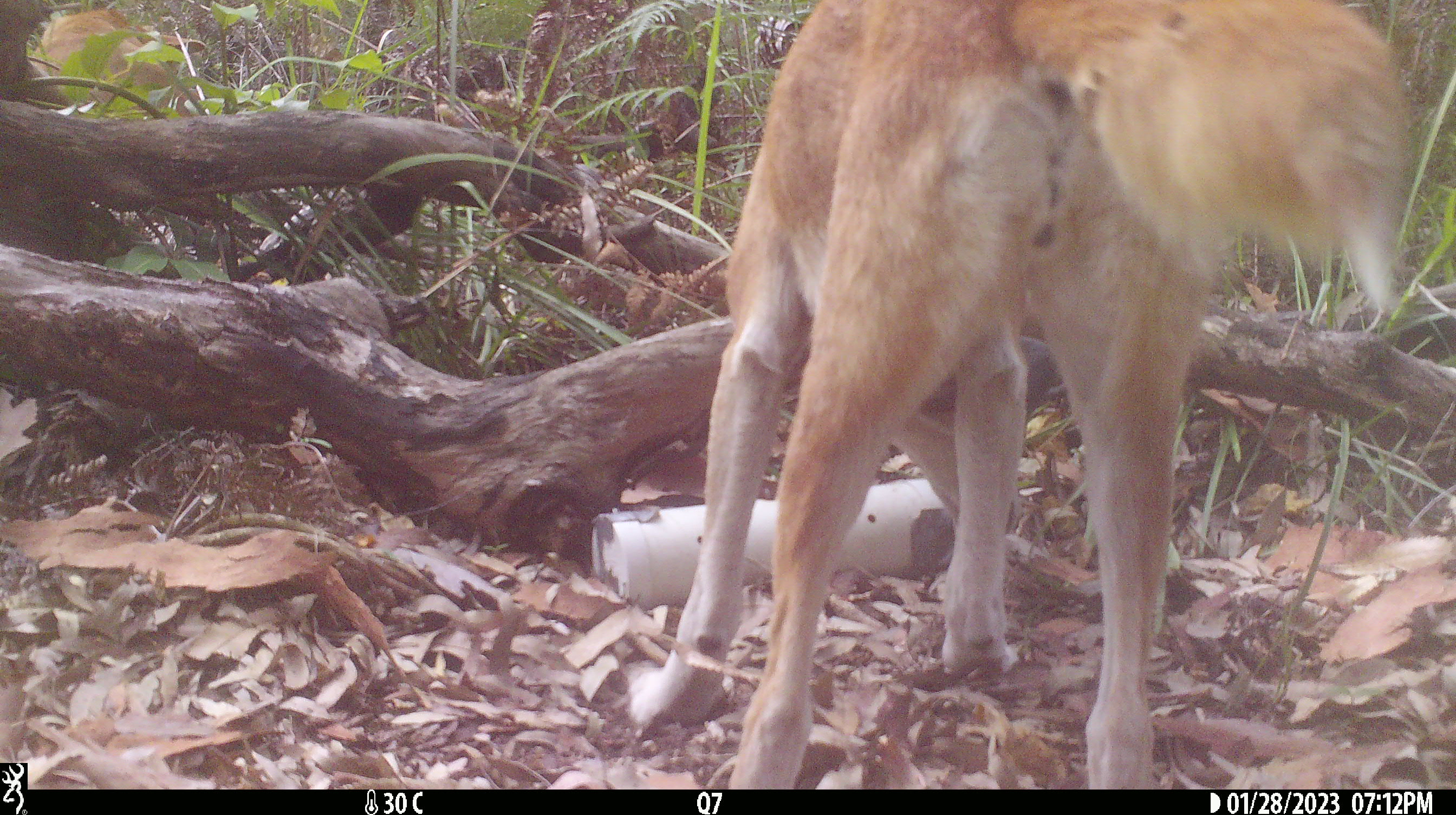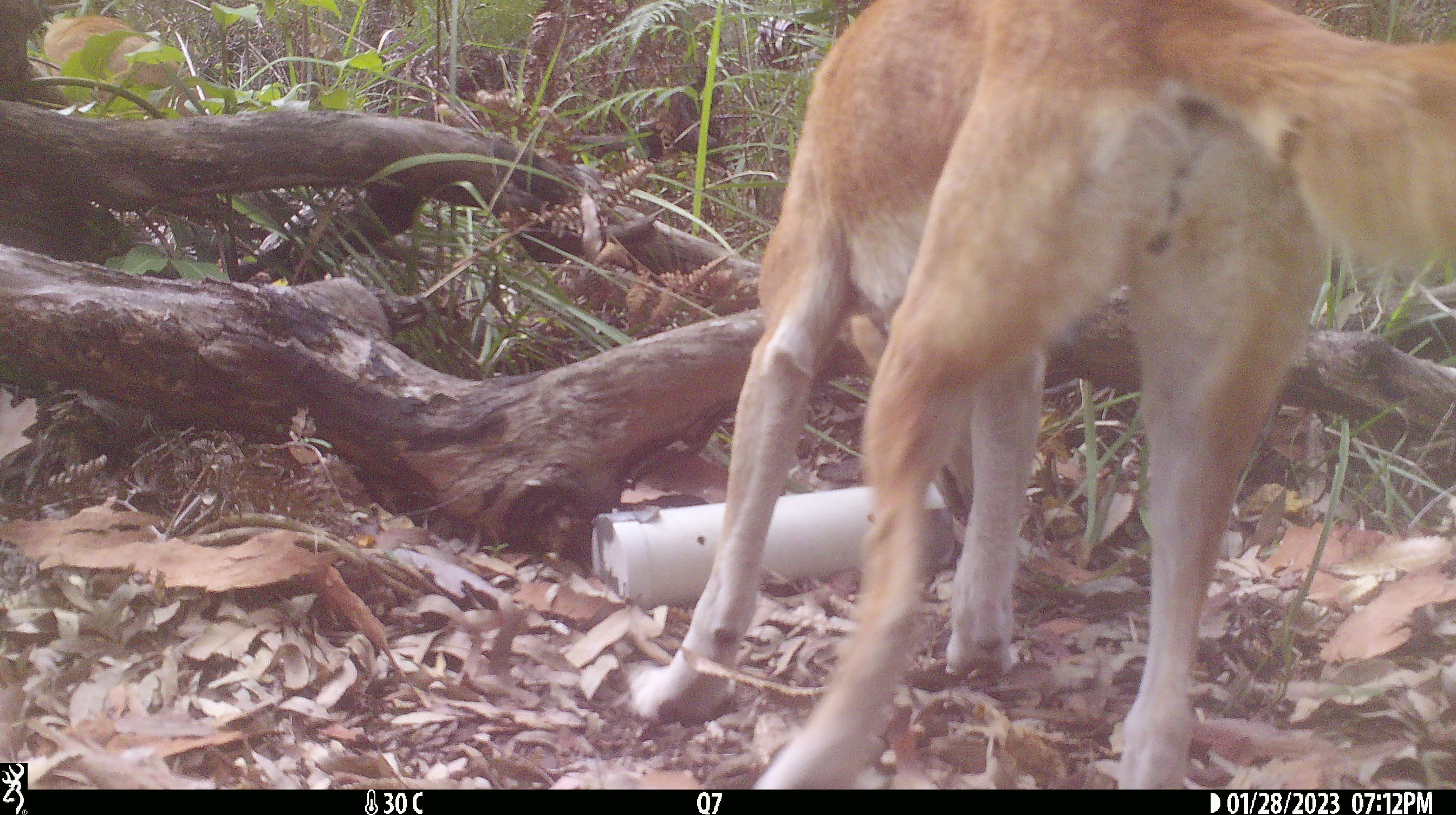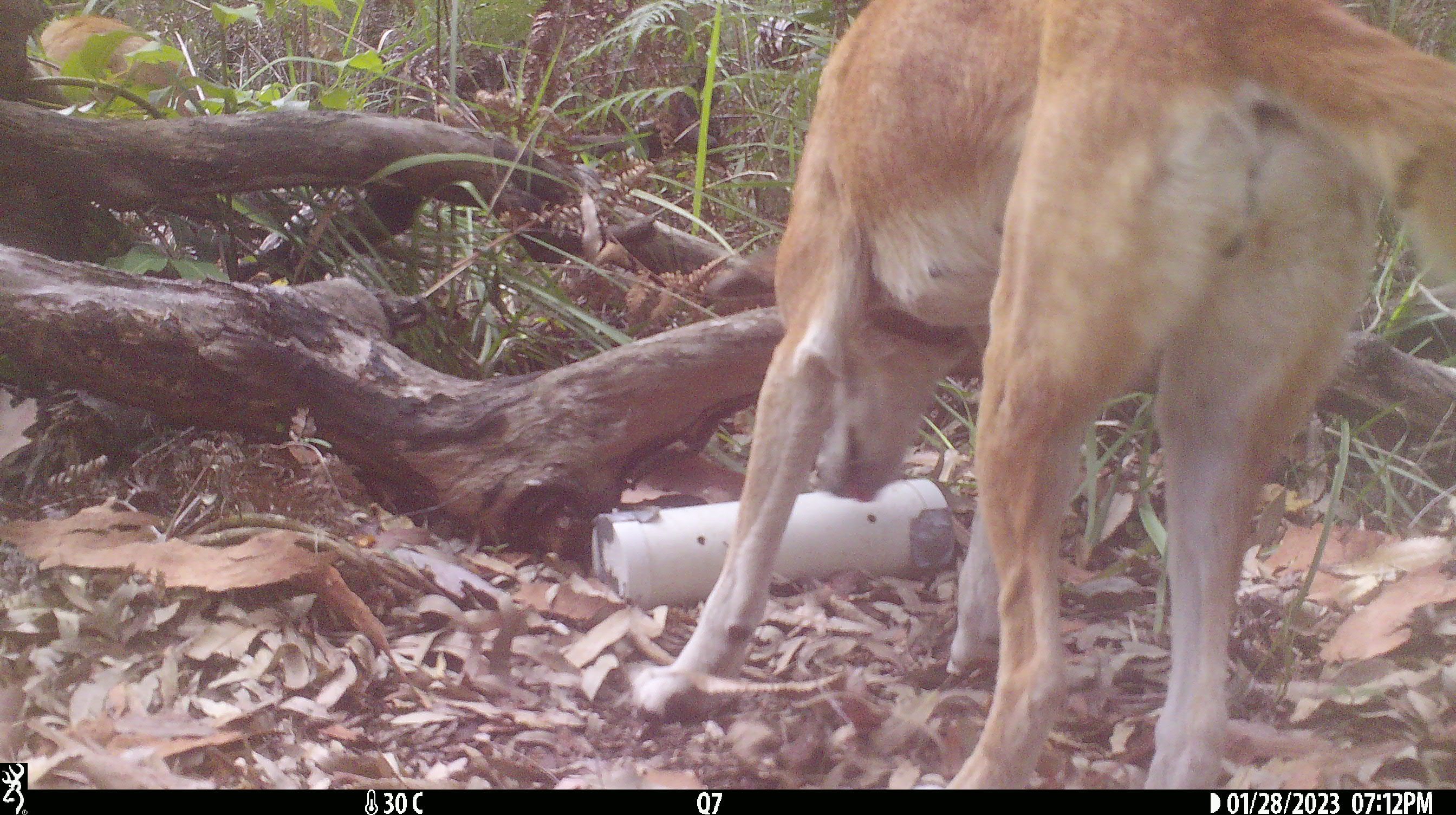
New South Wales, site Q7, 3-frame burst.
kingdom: Animalia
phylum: Chordata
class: Mammalia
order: Carnivora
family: Canidae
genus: Canis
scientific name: Canis familiaris dingo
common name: dingo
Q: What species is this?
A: Dingo (Canis familiaris dingo).